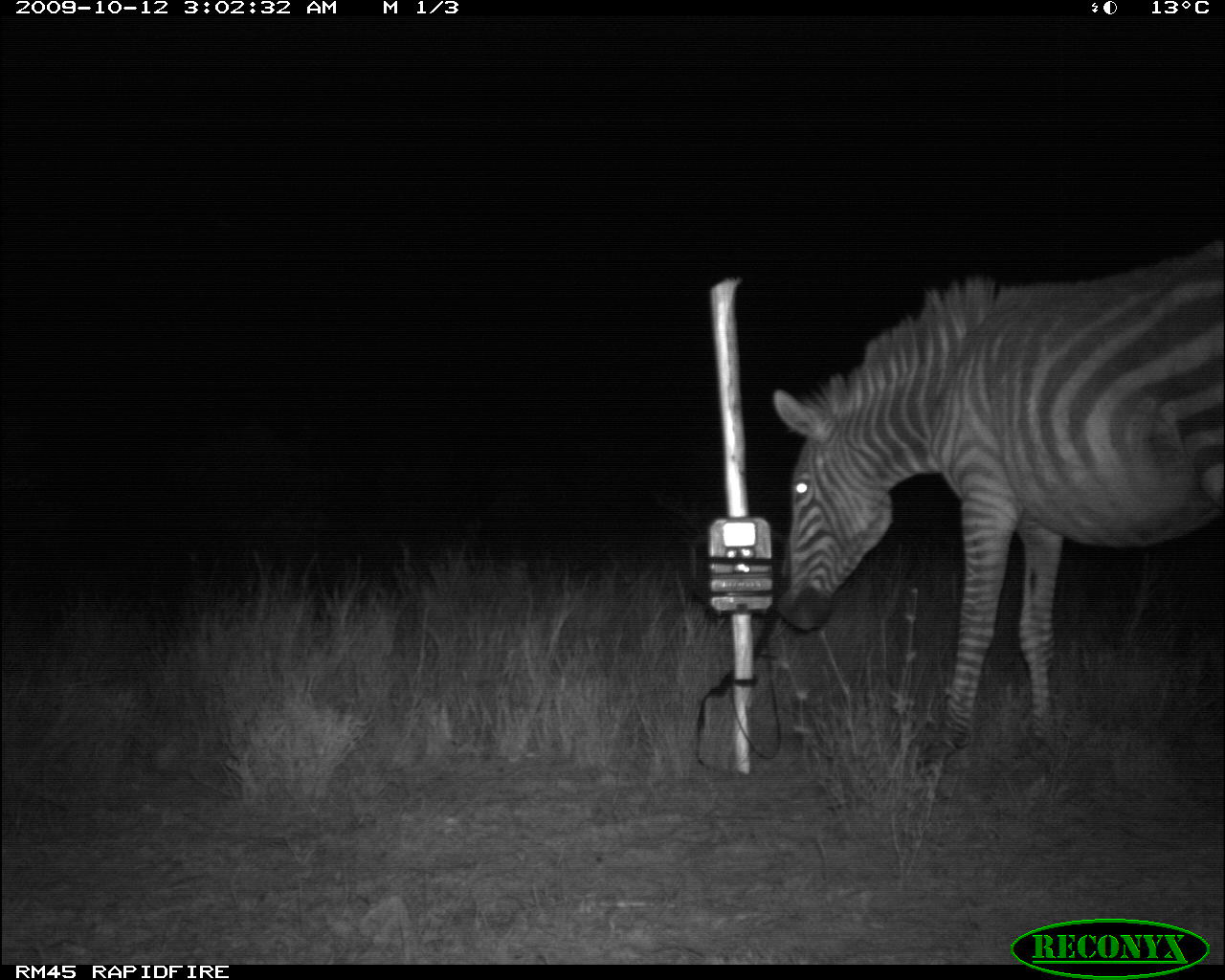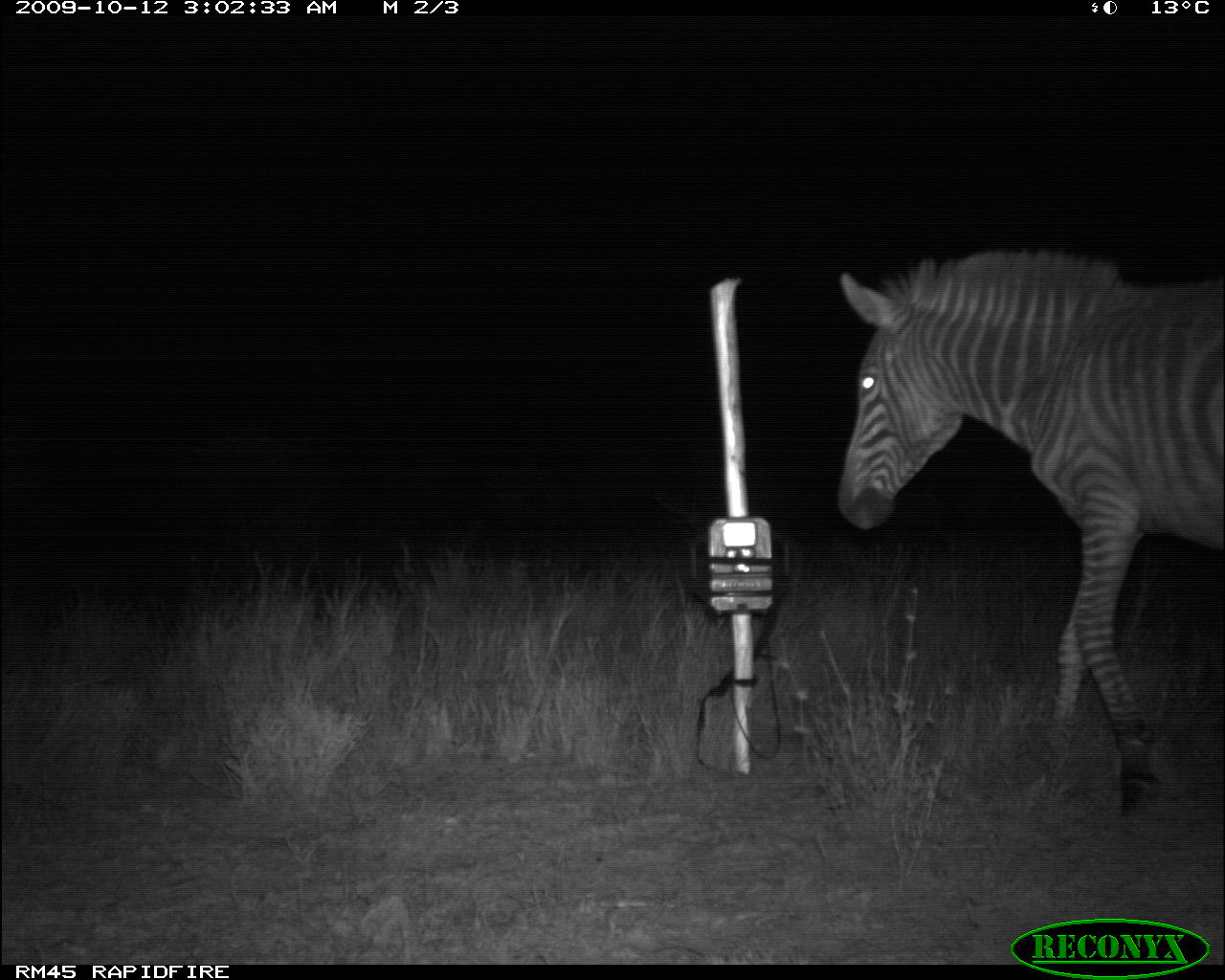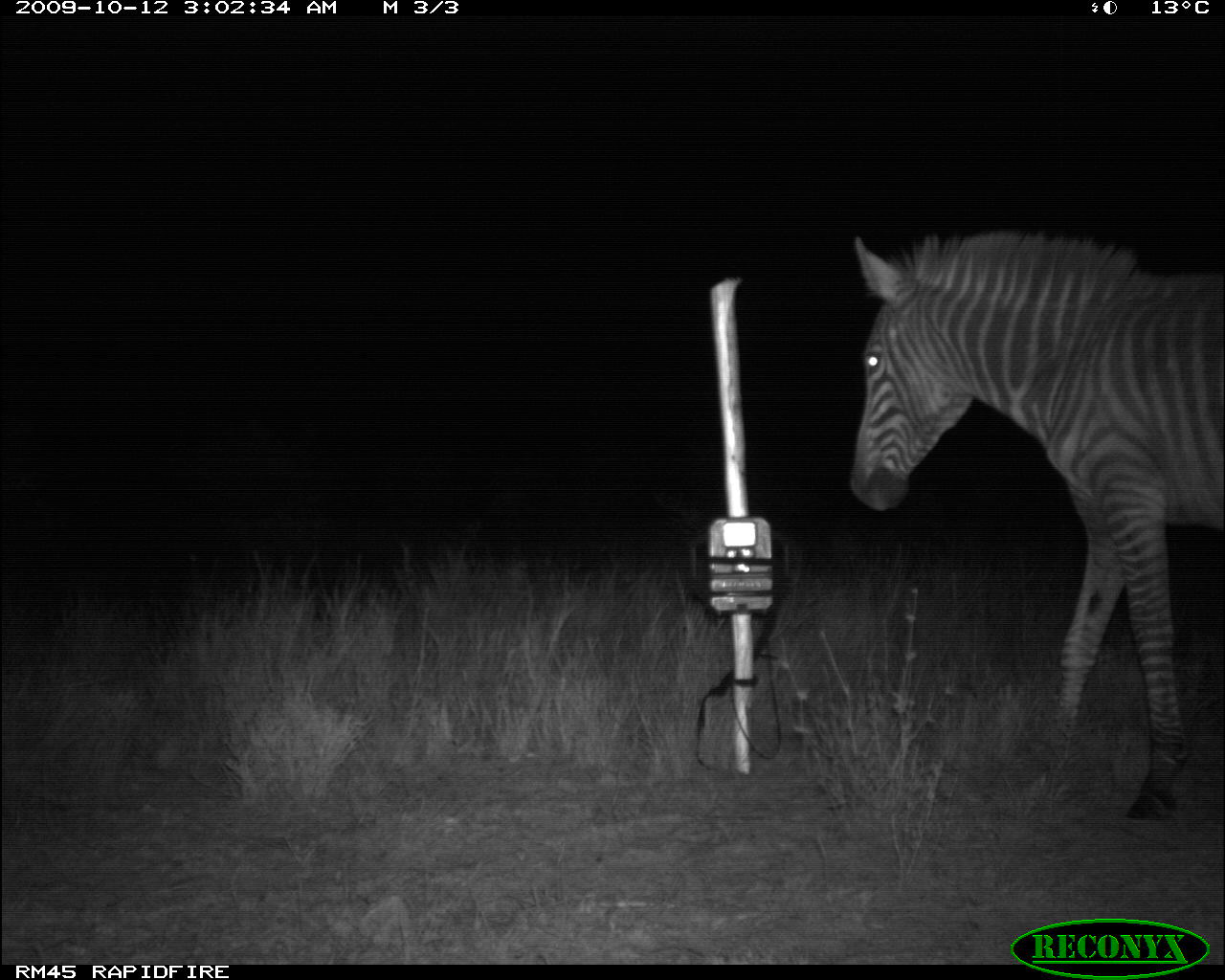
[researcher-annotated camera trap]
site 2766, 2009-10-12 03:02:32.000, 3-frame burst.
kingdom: Animalia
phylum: Chordata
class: Mammalia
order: Perissodactyla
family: Equidae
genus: Equus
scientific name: Equus quagga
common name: plains zebra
Equus quagga (plains zebra), count 1.